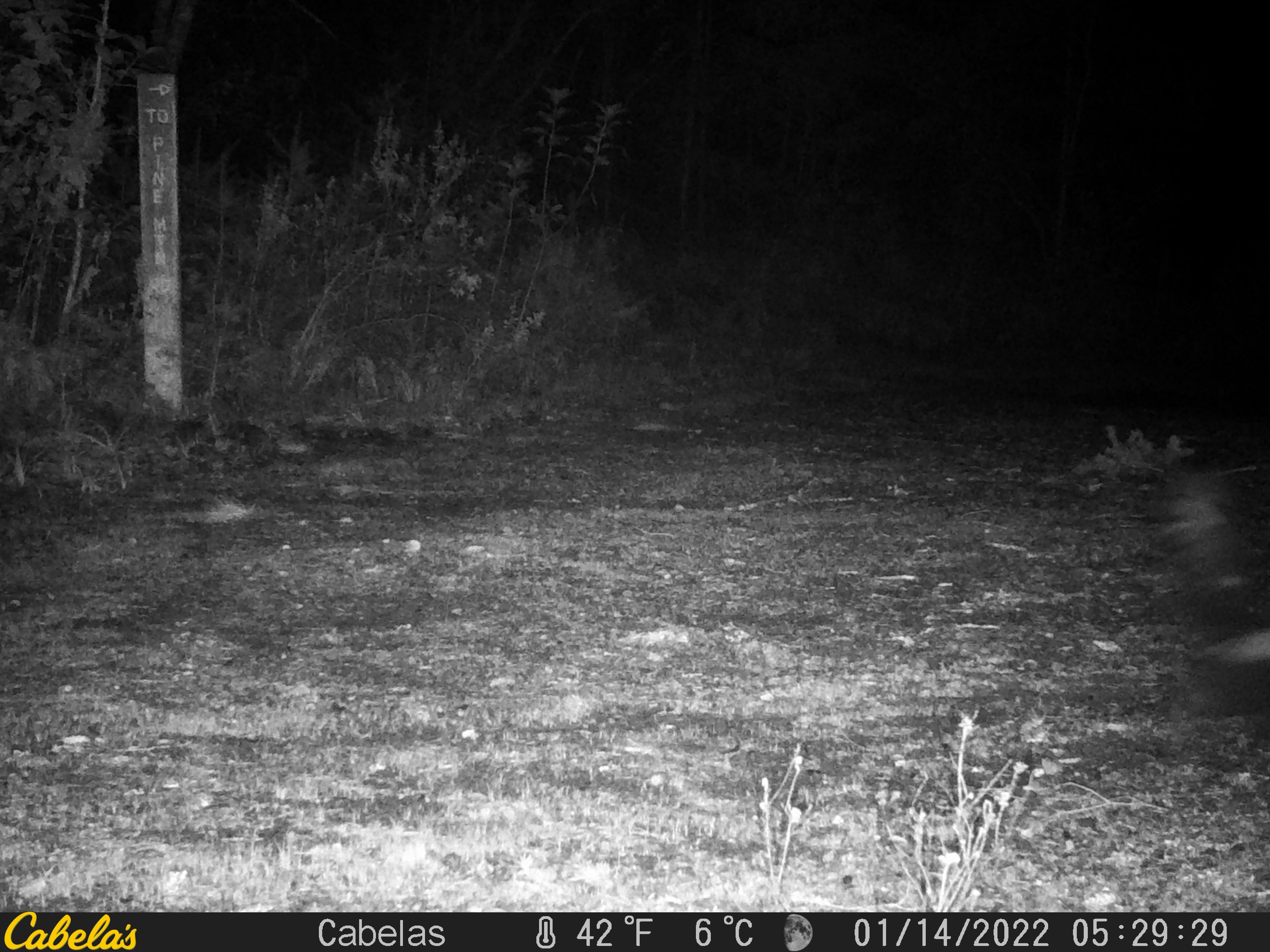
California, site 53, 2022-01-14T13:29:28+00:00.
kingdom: Animalia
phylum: Chordata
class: Mammalia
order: Carnivora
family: Mephitidae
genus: Mephitis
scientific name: Mephitis mephitis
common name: striped skunk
Striped skunk (Mephitis mephitis).